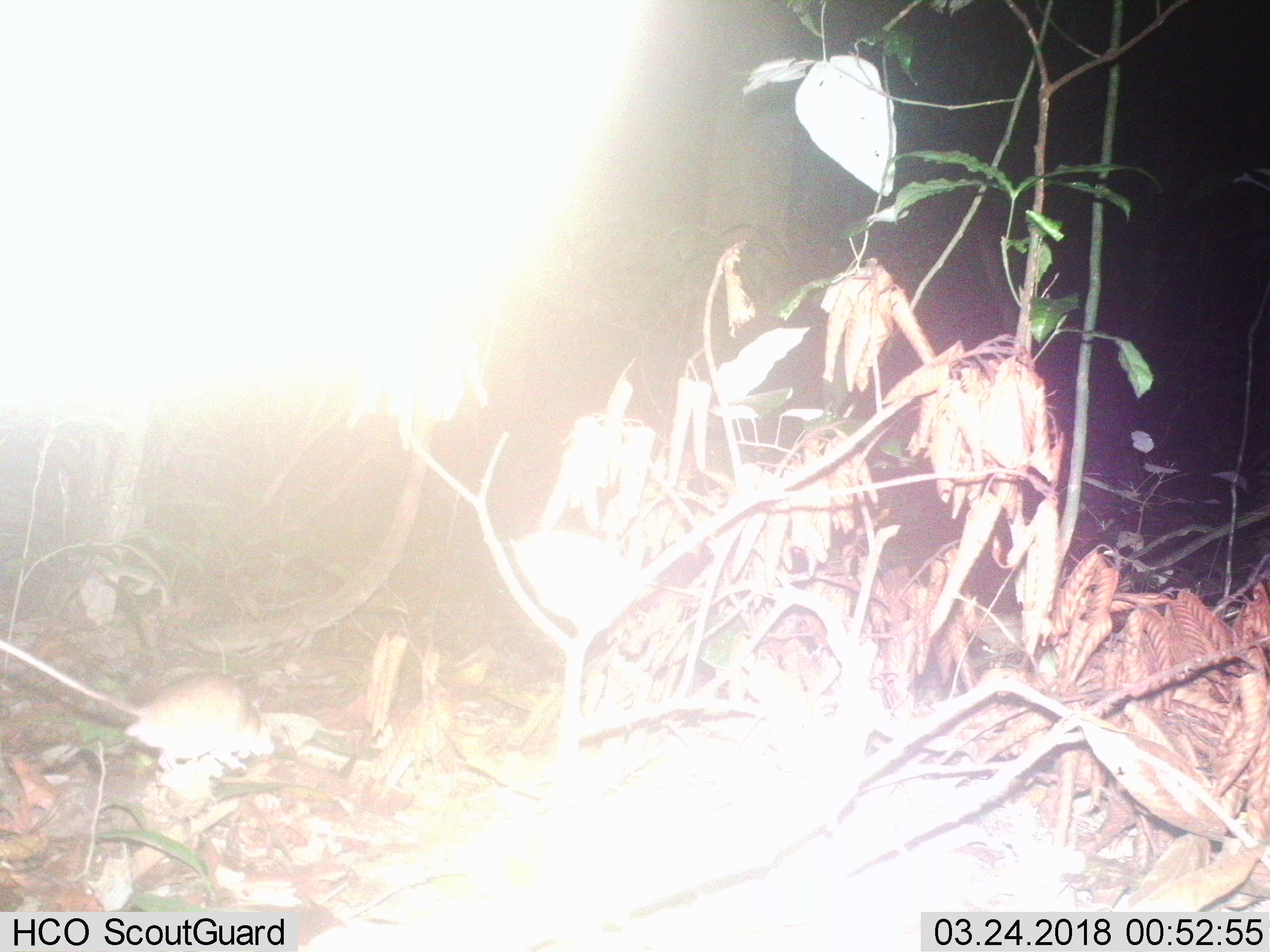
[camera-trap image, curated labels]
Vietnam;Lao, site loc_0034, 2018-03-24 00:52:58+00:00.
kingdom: Animalia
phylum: Chordata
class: Mammalia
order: Rodentia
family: Muridae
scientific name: Muridae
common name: old-world mice and rats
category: unidentified murid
Unidentified murid (old-world mice and rats) (Muridae). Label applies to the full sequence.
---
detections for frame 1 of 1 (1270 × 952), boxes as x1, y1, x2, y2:
unidentified murid: 0, 637, 275, 770